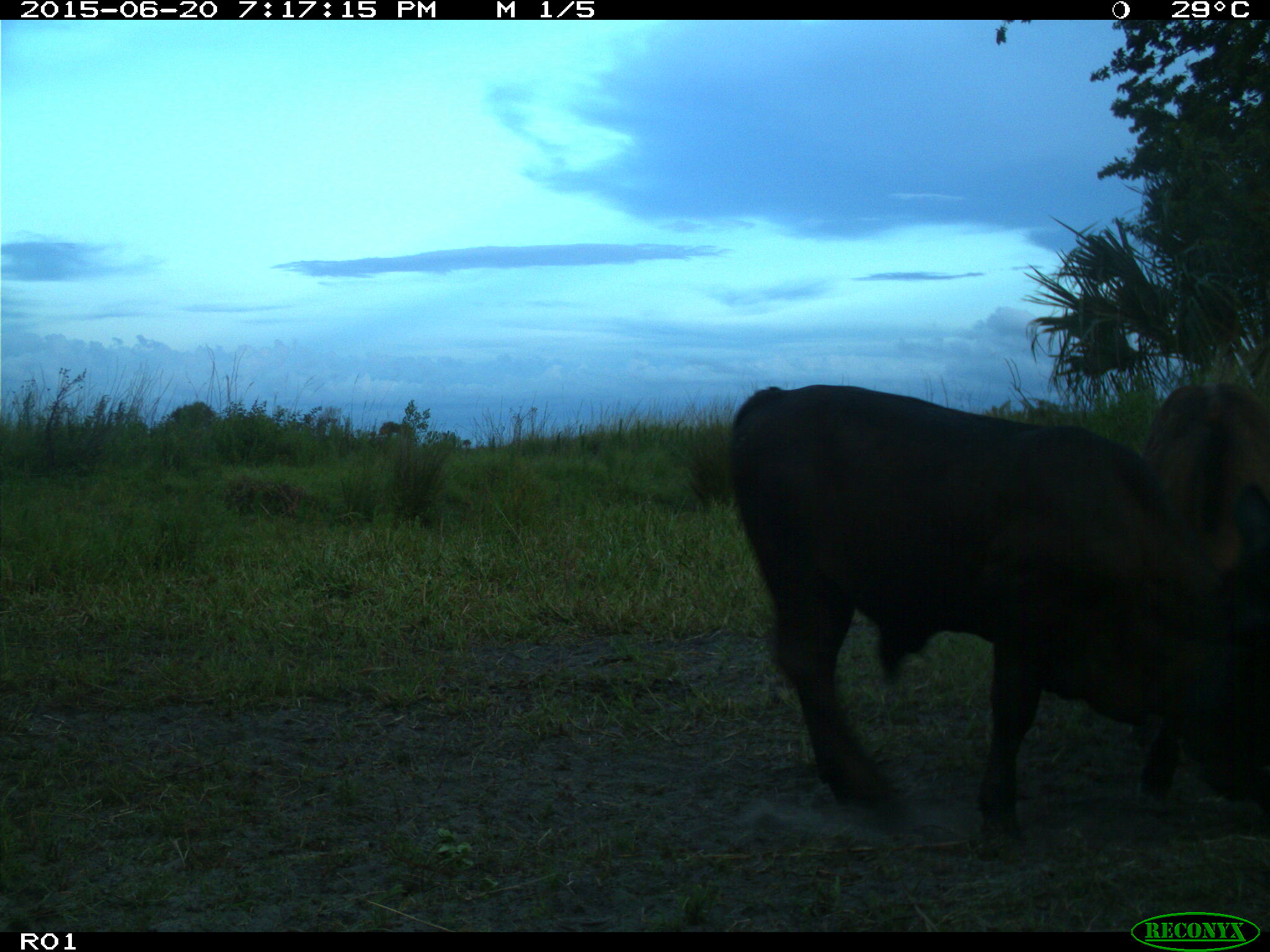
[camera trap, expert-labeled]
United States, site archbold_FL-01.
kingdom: Animalia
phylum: Chordata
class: Mammalia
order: Artiodactyla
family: Bovidae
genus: Bos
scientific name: Bos taurus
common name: domestic cow